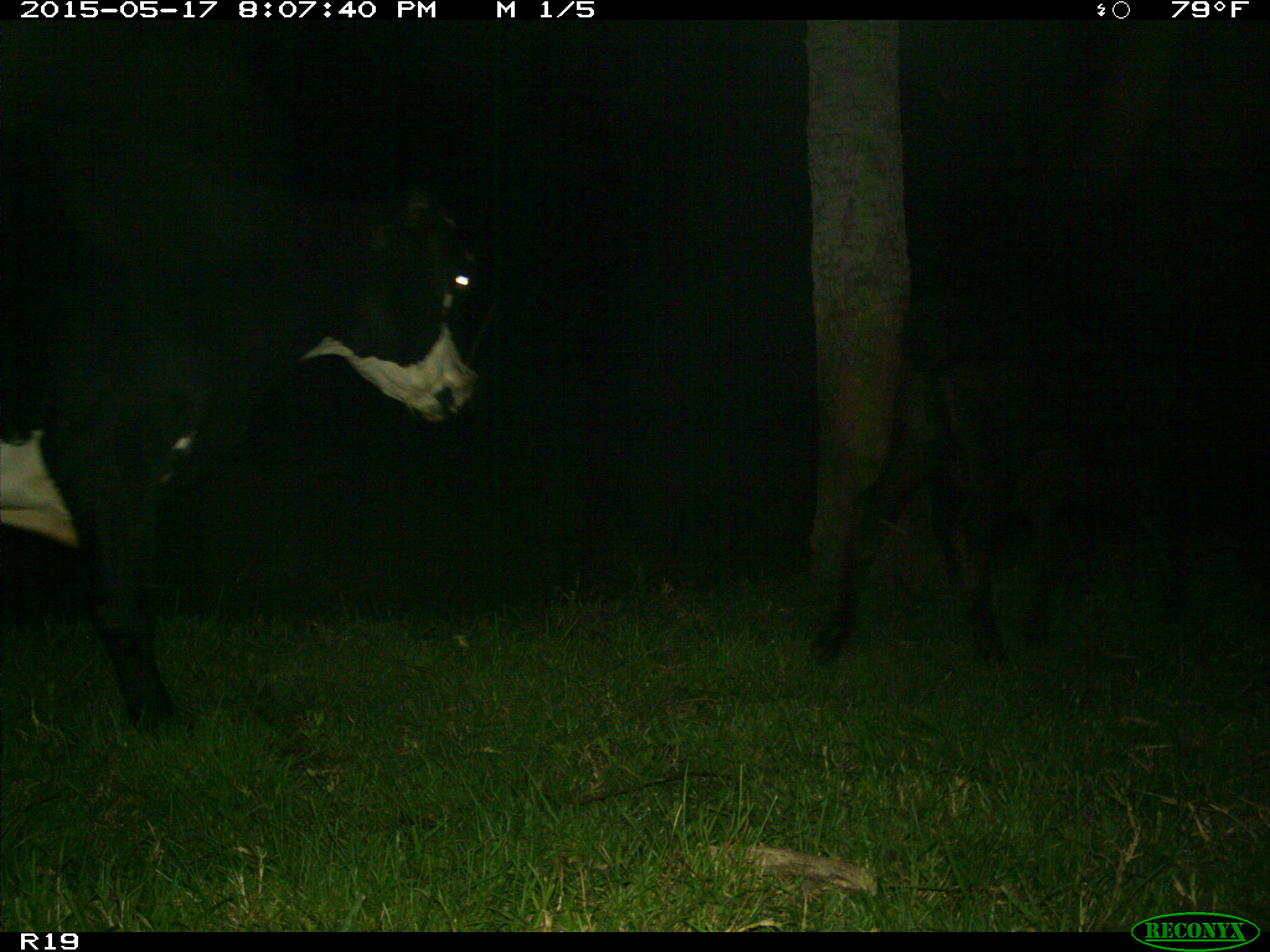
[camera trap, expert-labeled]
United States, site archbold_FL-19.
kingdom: Animalia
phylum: Chordata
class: Mammalia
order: Artiodactyla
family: Bovidae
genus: Bos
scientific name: Bos taurus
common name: domestic cow